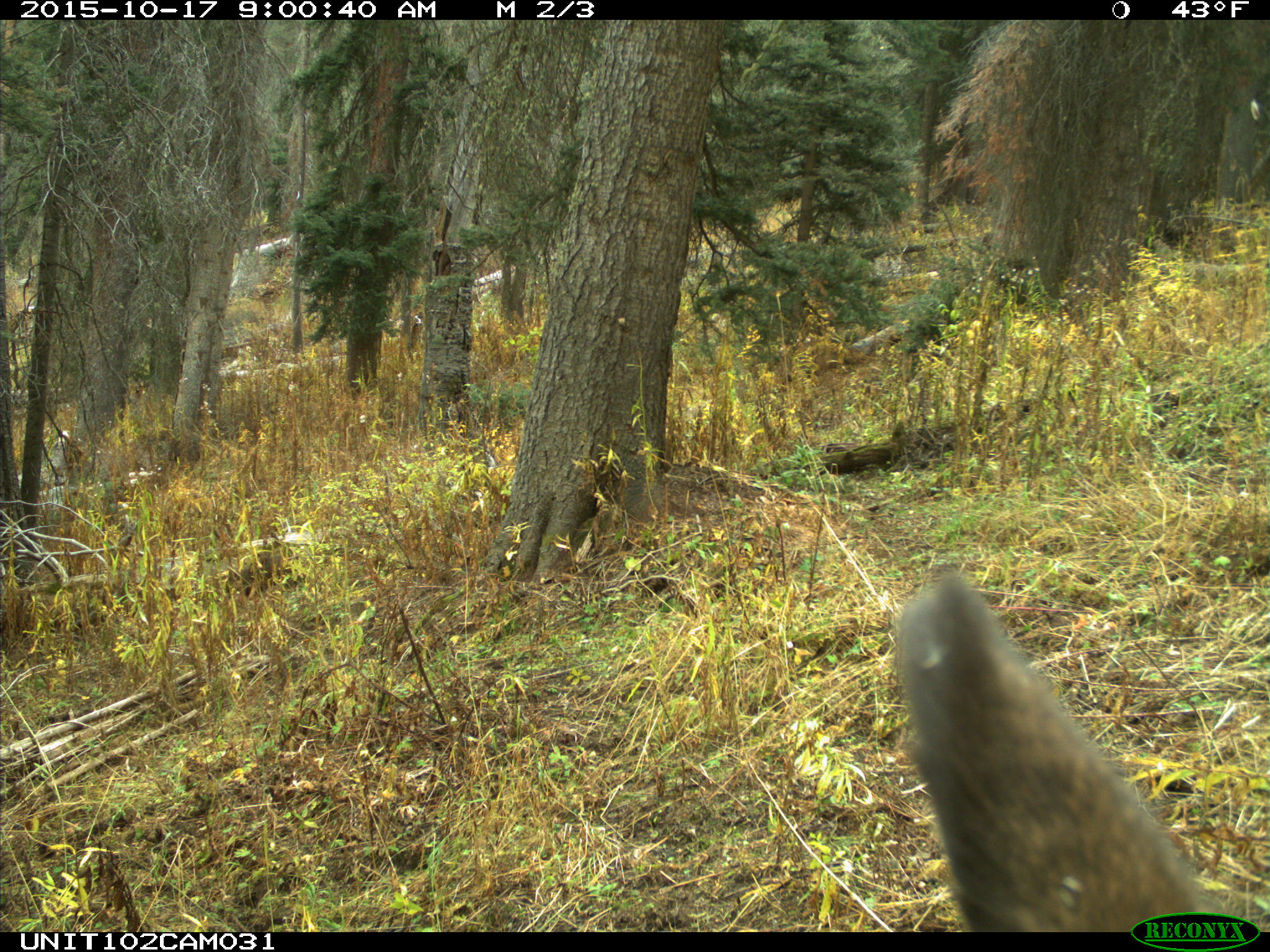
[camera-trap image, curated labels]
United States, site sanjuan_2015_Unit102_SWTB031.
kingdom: Animalia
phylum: Chordata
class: Mammalia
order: Artiodactyla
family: Cervidae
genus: Cervus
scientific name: Cervus elaphus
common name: red deer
Cervus elaphus (red deer).